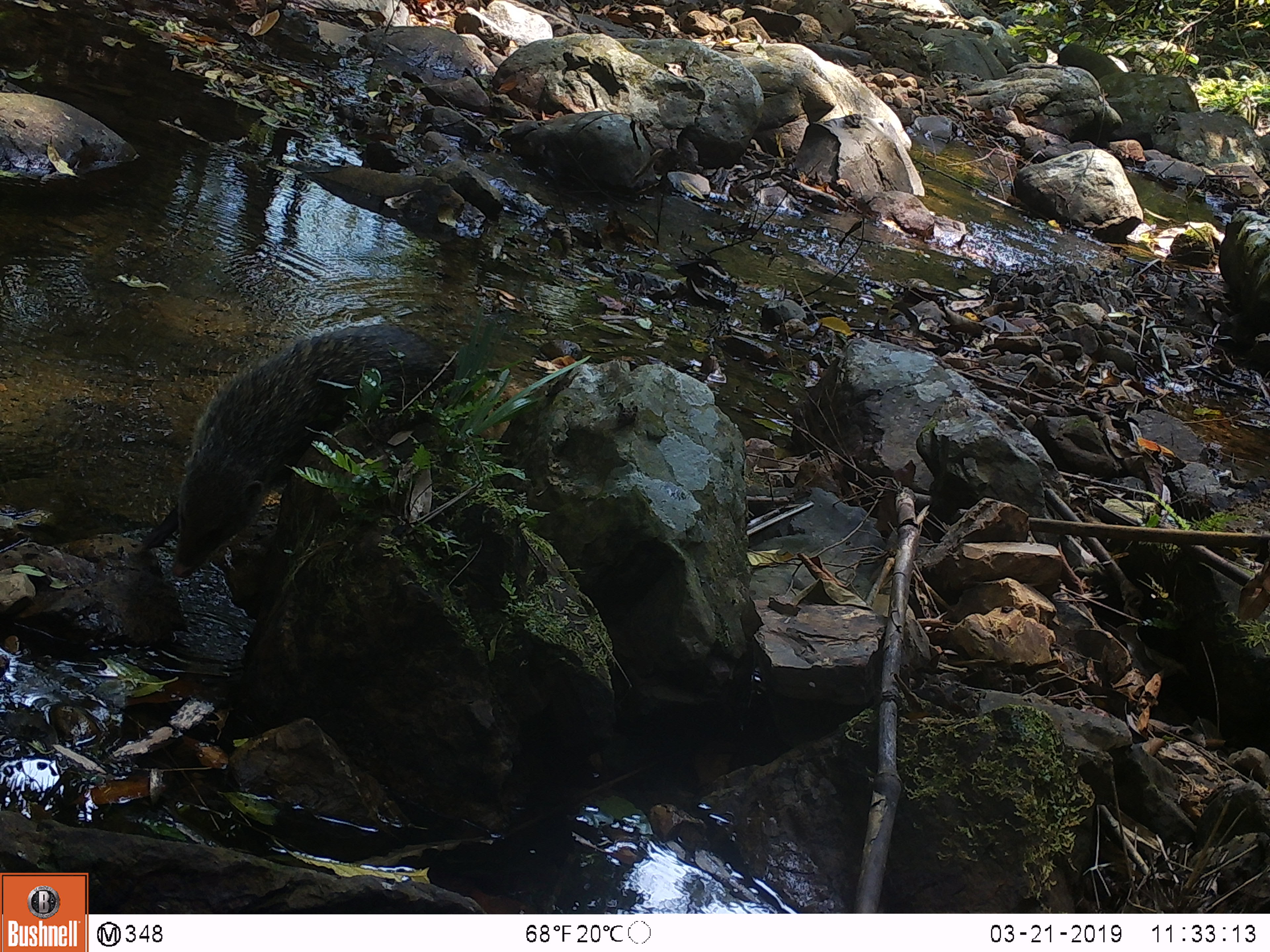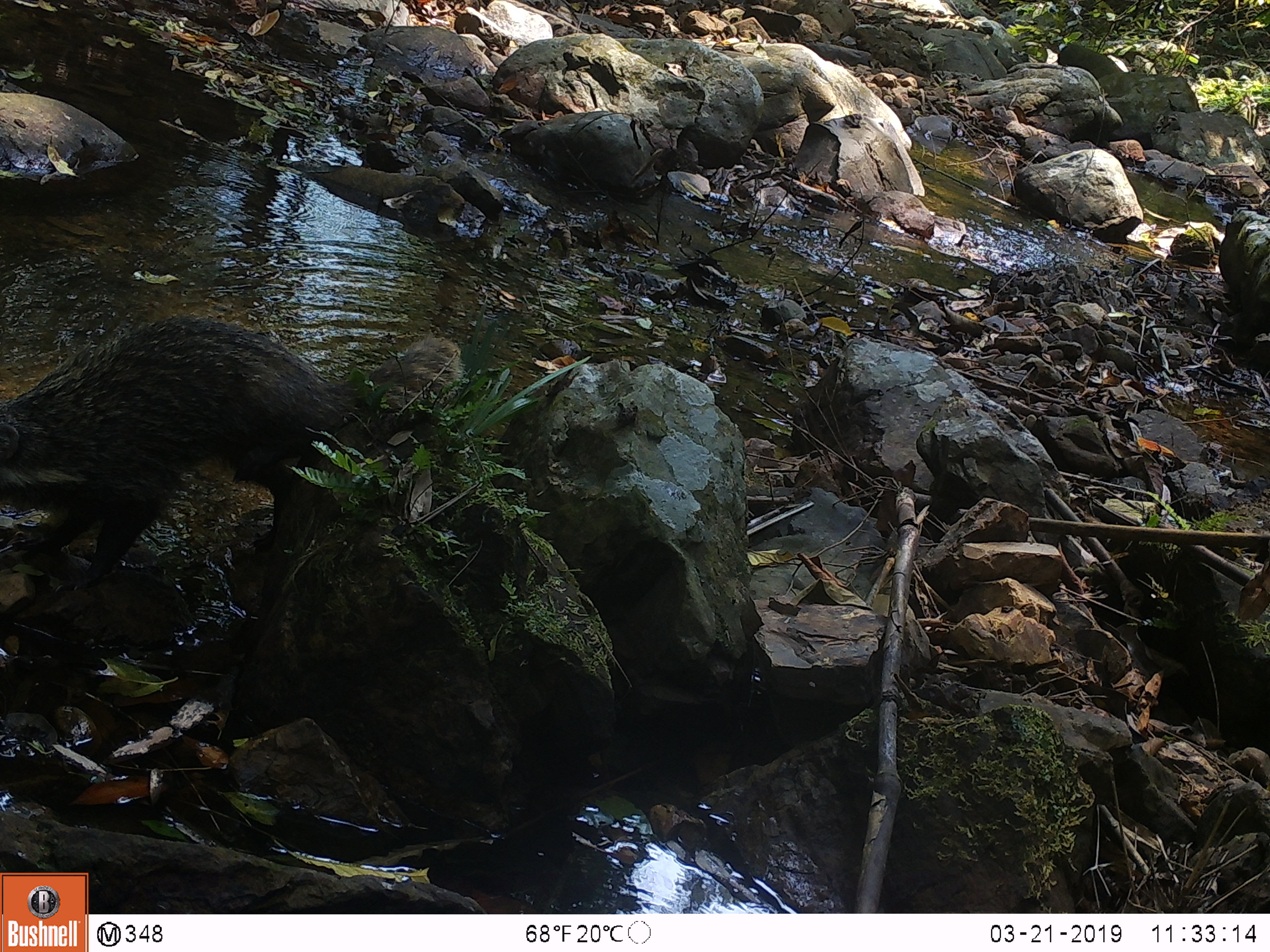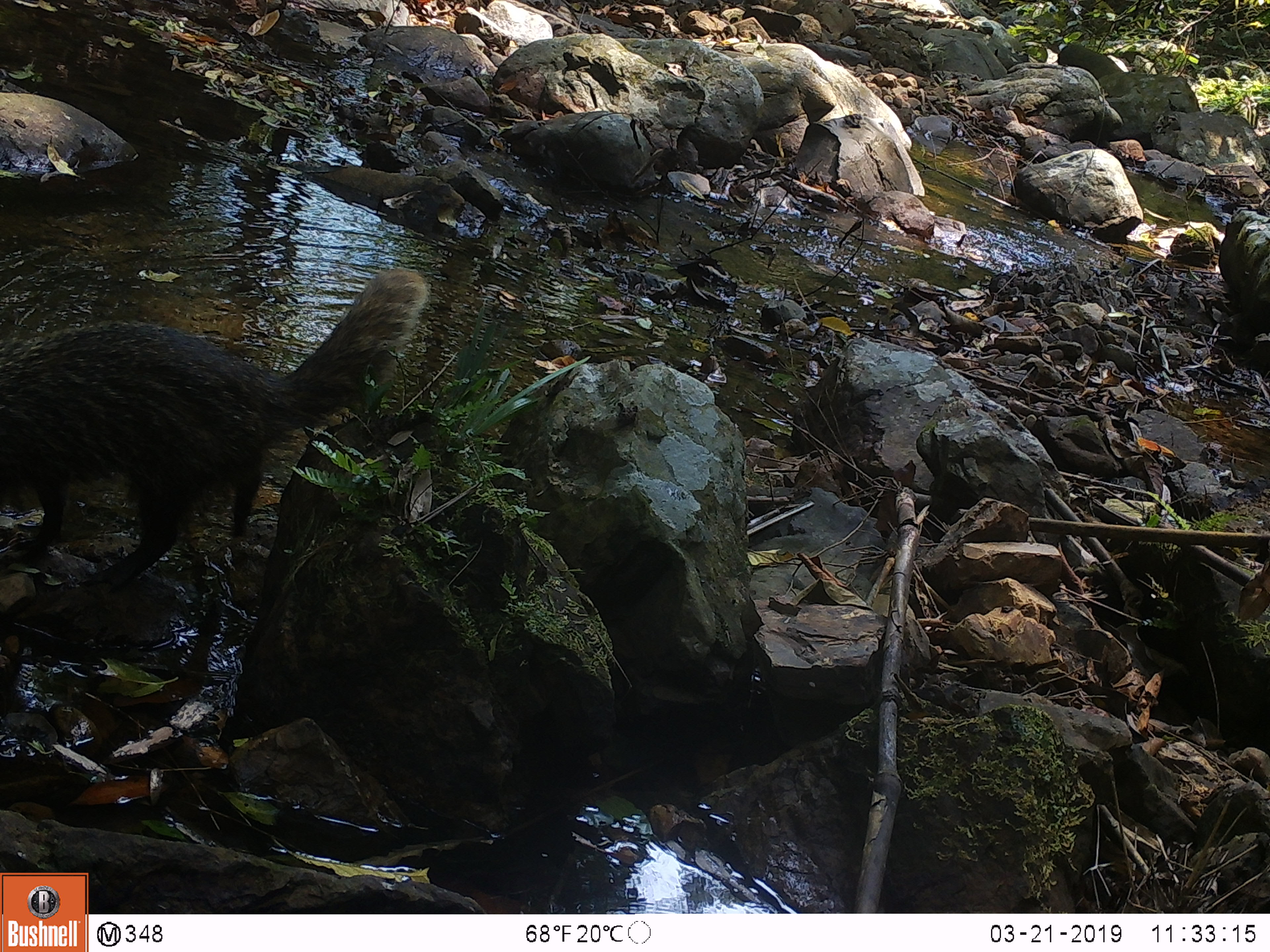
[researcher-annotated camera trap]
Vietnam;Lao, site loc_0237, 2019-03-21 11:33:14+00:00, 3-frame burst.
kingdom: Animalia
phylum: Chordata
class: Mammalia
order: Carnivora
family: Herpestidae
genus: Urva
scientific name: Urva urva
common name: crab-eating mongoose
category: crab eating mongoose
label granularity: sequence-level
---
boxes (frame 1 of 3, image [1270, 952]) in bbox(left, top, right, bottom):
crab eating mongoose: bbox(140, 323, 473, 578)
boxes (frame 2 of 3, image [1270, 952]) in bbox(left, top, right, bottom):
crab eating mongoose: bbox(0, 312, 462, 602)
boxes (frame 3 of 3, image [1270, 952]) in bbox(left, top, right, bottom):
crab eating mongoose: bbox(0, 265, 429, 598)